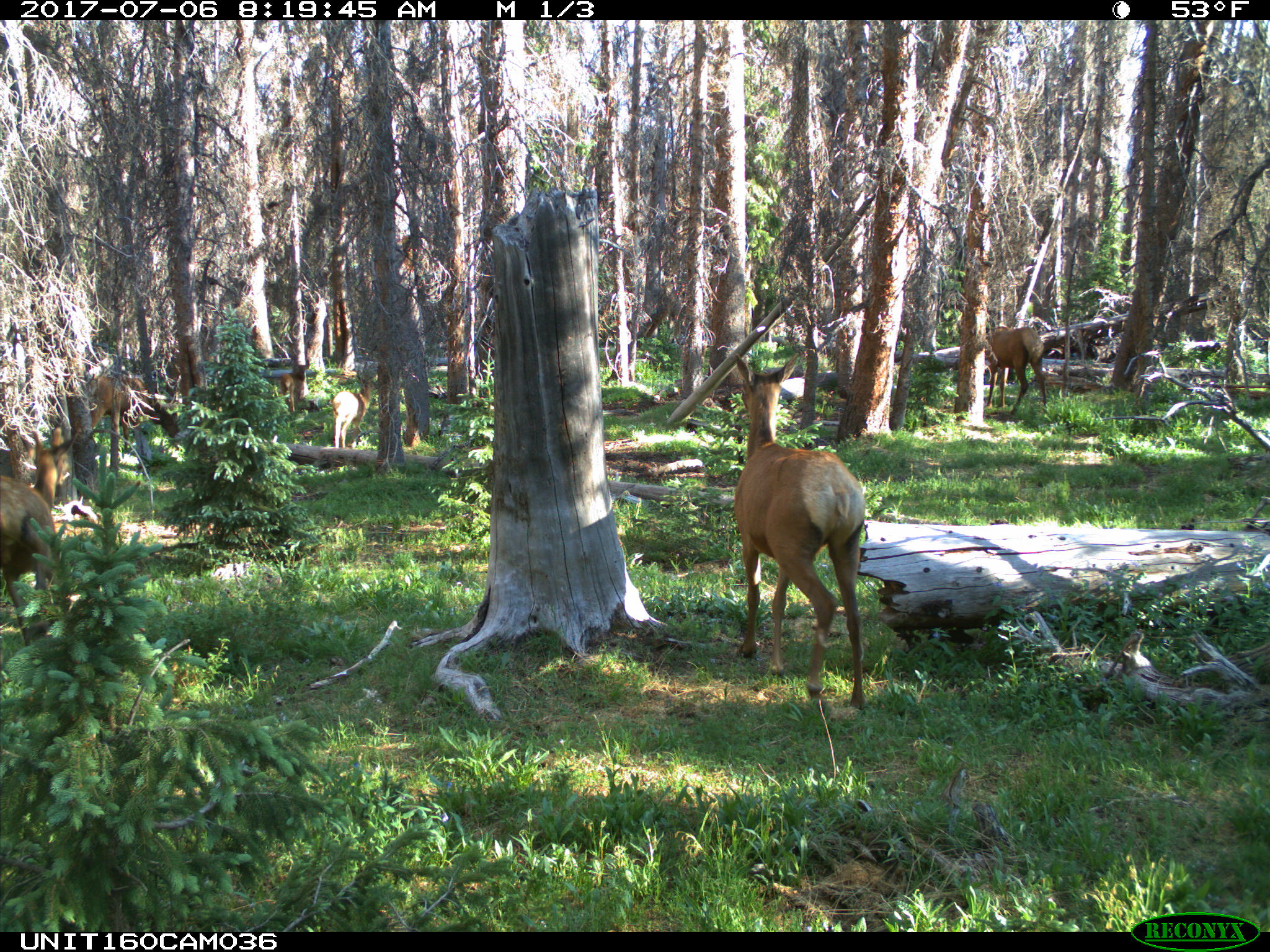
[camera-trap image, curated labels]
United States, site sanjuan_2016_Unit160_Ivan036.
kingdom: Animalia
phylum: Chordata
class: Mammalia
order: Artiodactyla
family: Cervidae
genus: Cervus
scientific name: Cervus elaphus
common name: red deer